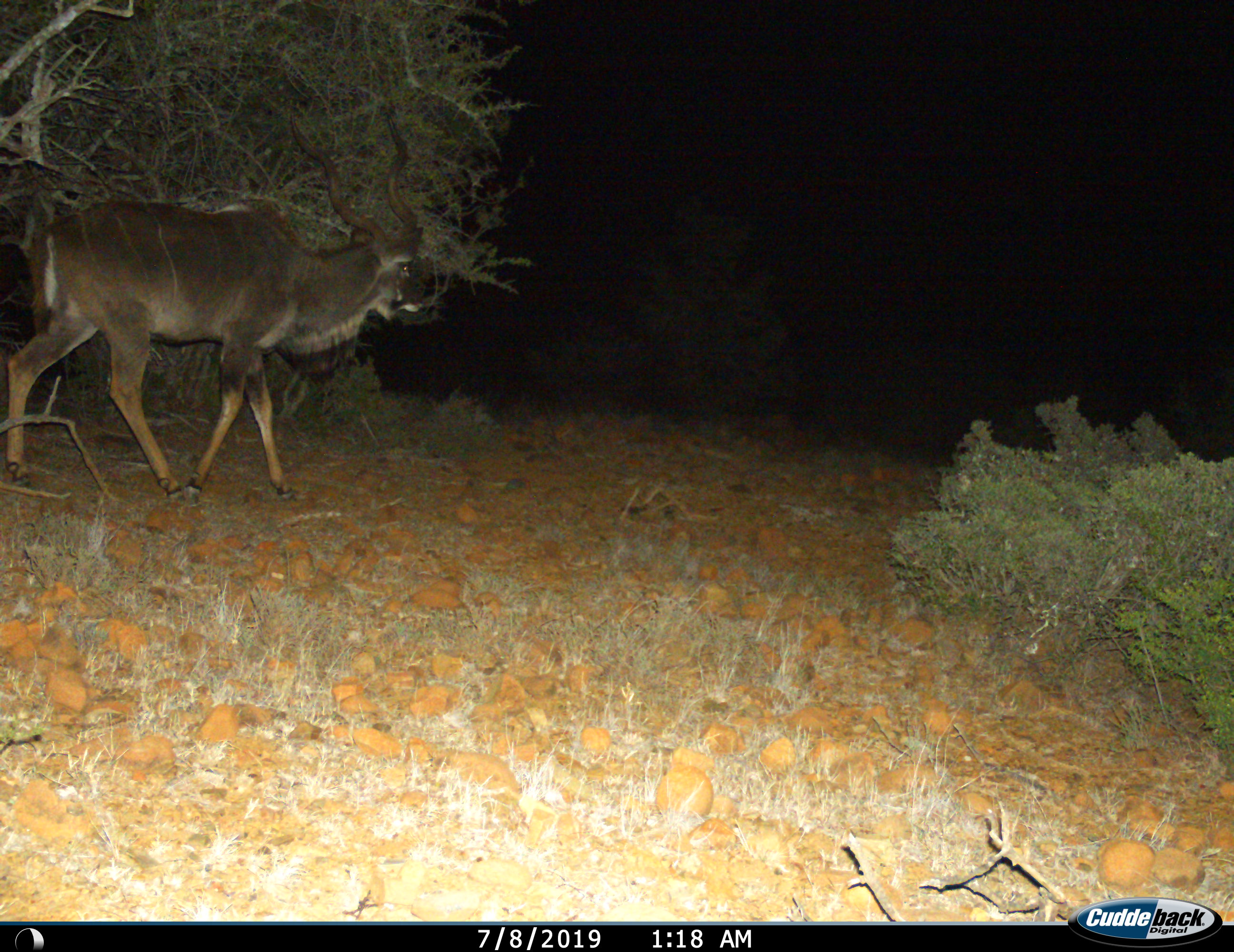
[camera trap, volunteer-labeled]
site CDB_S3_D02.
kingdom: Animalia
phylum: Chordata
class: Mammalia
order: Artiodactyla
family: Bovidae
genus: Tragelaphus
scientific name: Tragelaphus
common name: kudu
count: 1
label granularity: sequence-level